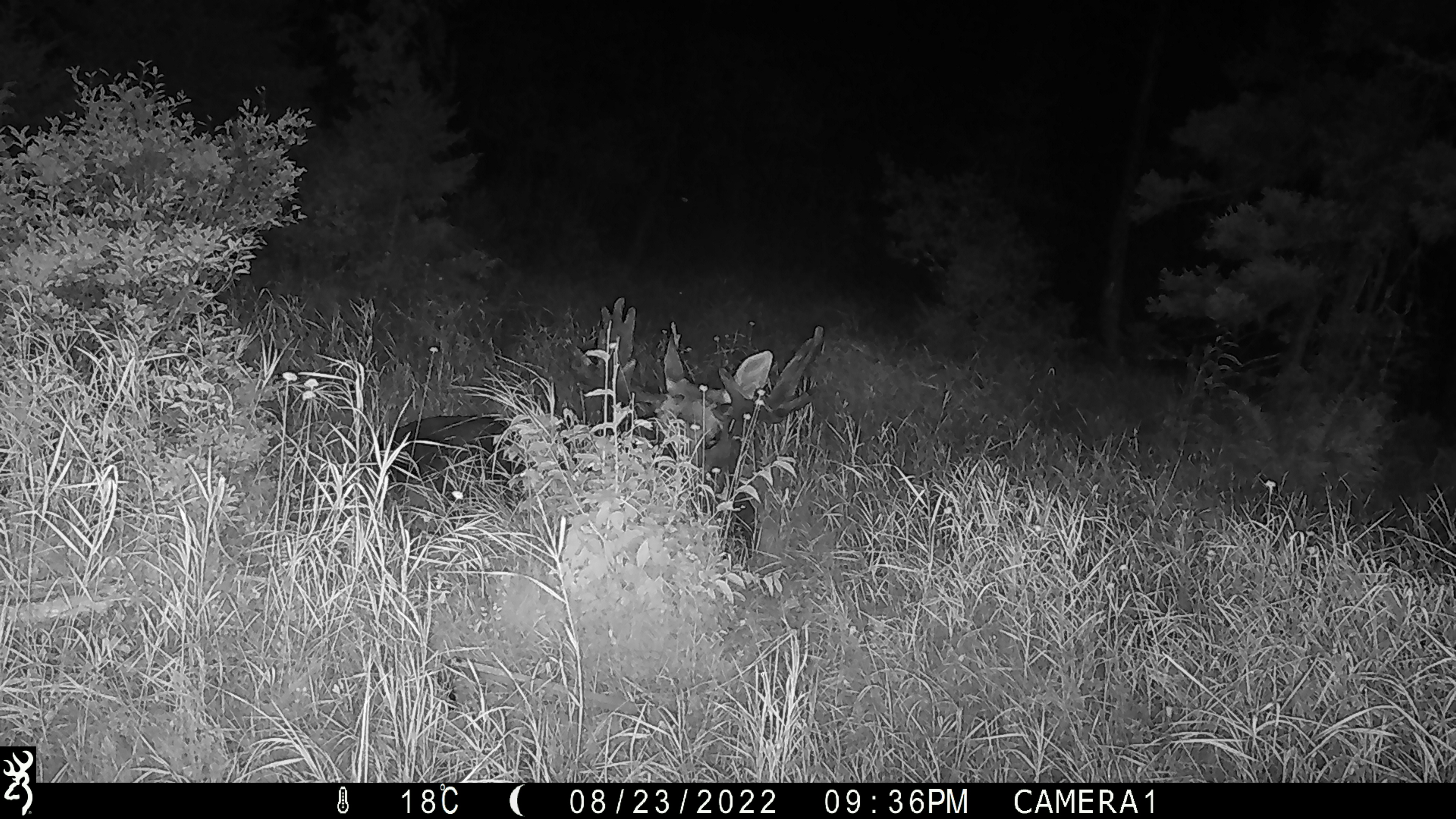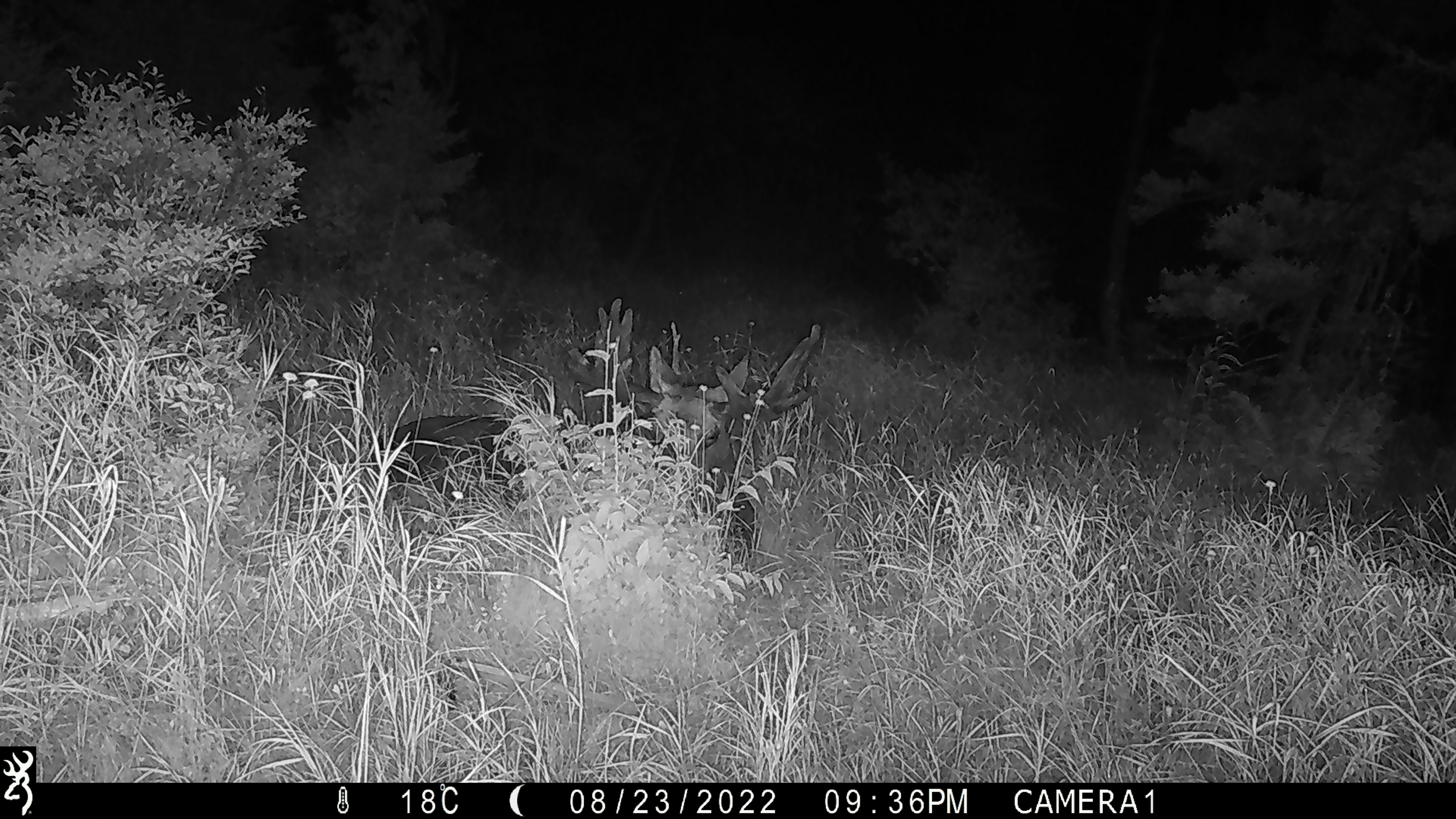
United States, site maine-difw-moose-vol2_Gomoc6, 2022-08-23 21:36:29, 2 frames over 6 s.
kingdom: Animalia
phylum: Chordata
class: Mammalia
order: Artiodactyla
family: Cervidae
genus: Alces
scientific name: Alces alces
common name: moose